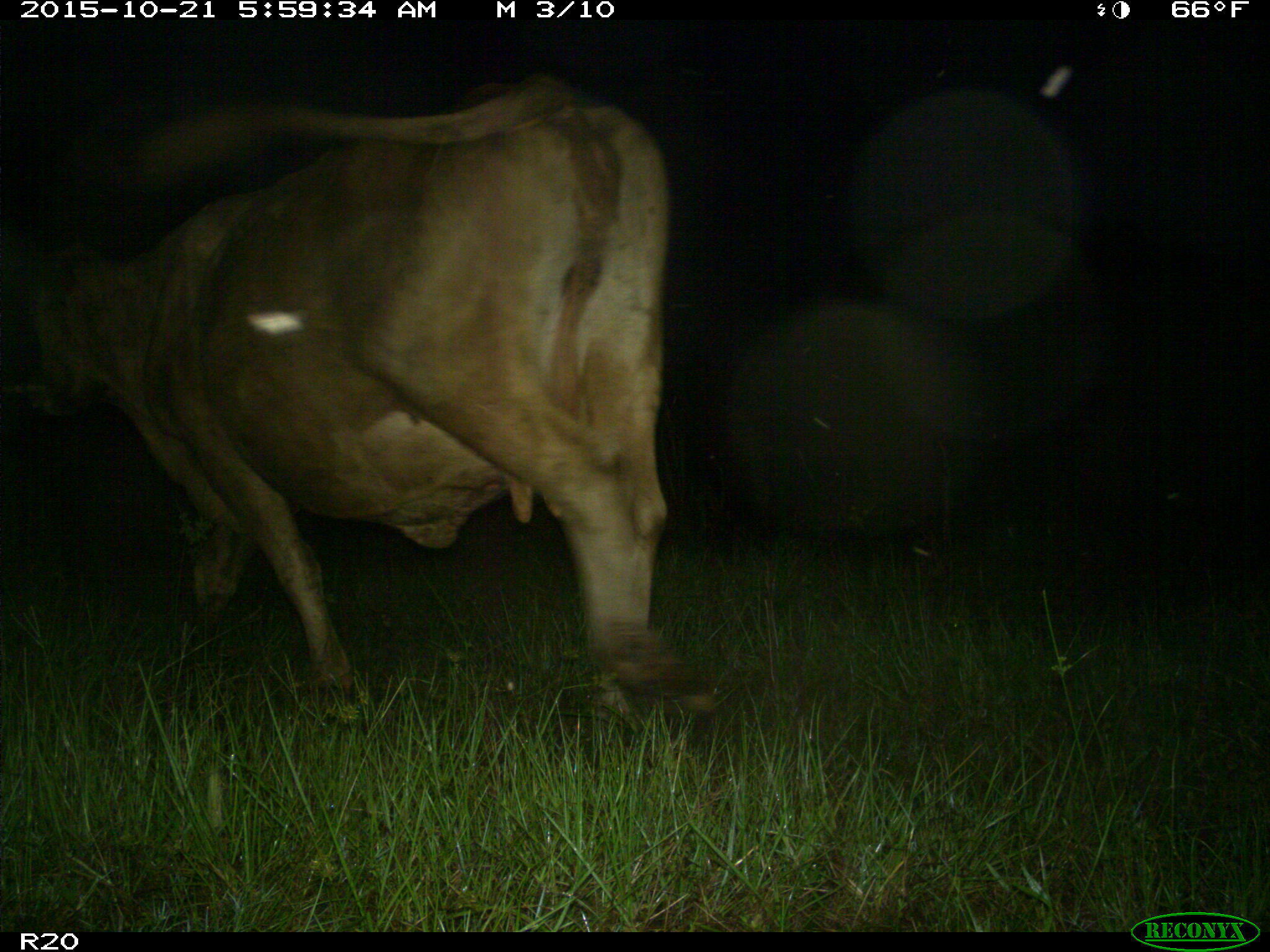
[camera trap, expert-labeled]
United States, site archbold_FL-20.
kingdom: Animalia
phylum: Chordata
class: Mammalia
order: Artiodactyla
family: Bovidae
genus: Bos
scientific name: Bos taurus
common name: domestic cow